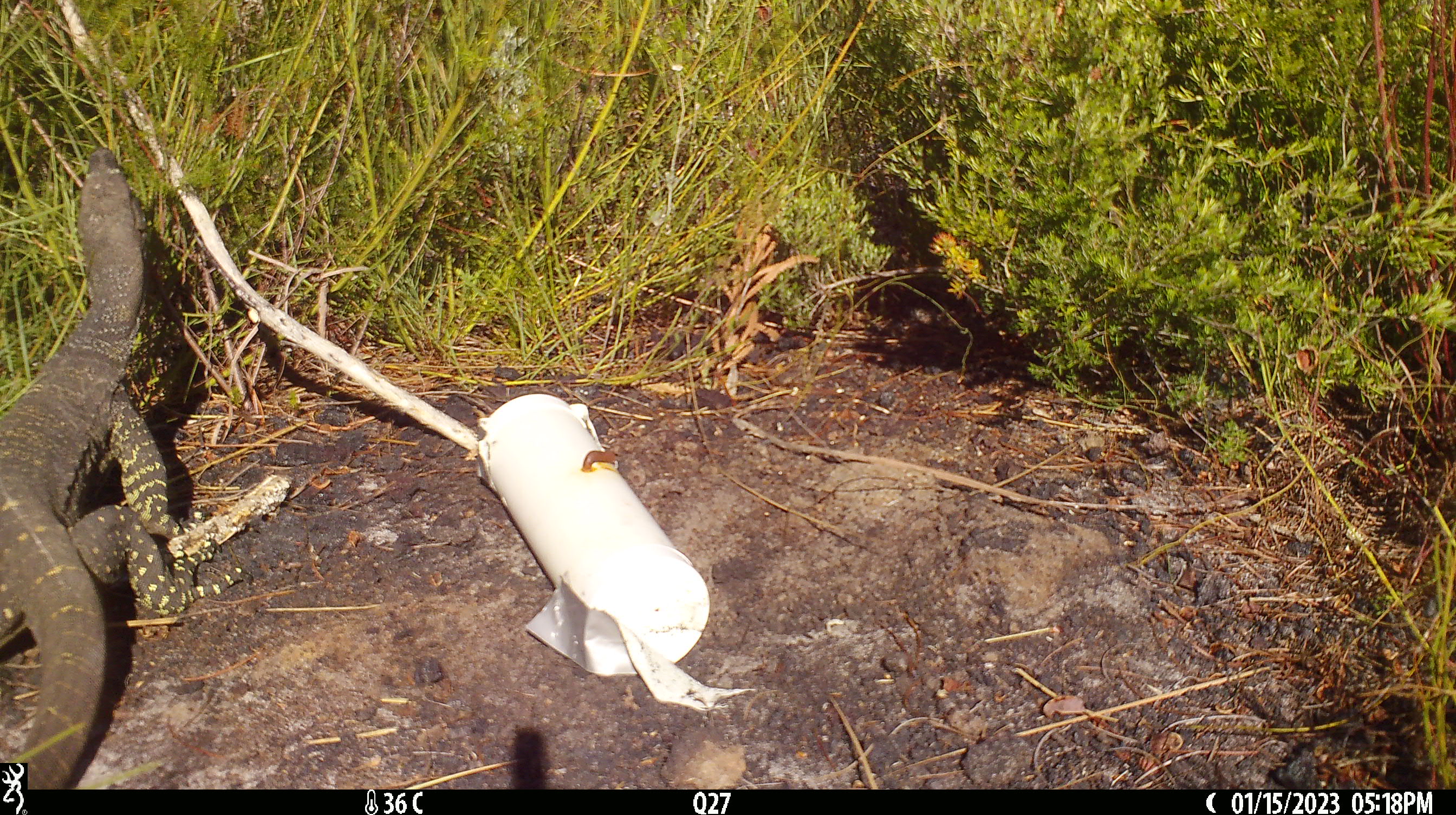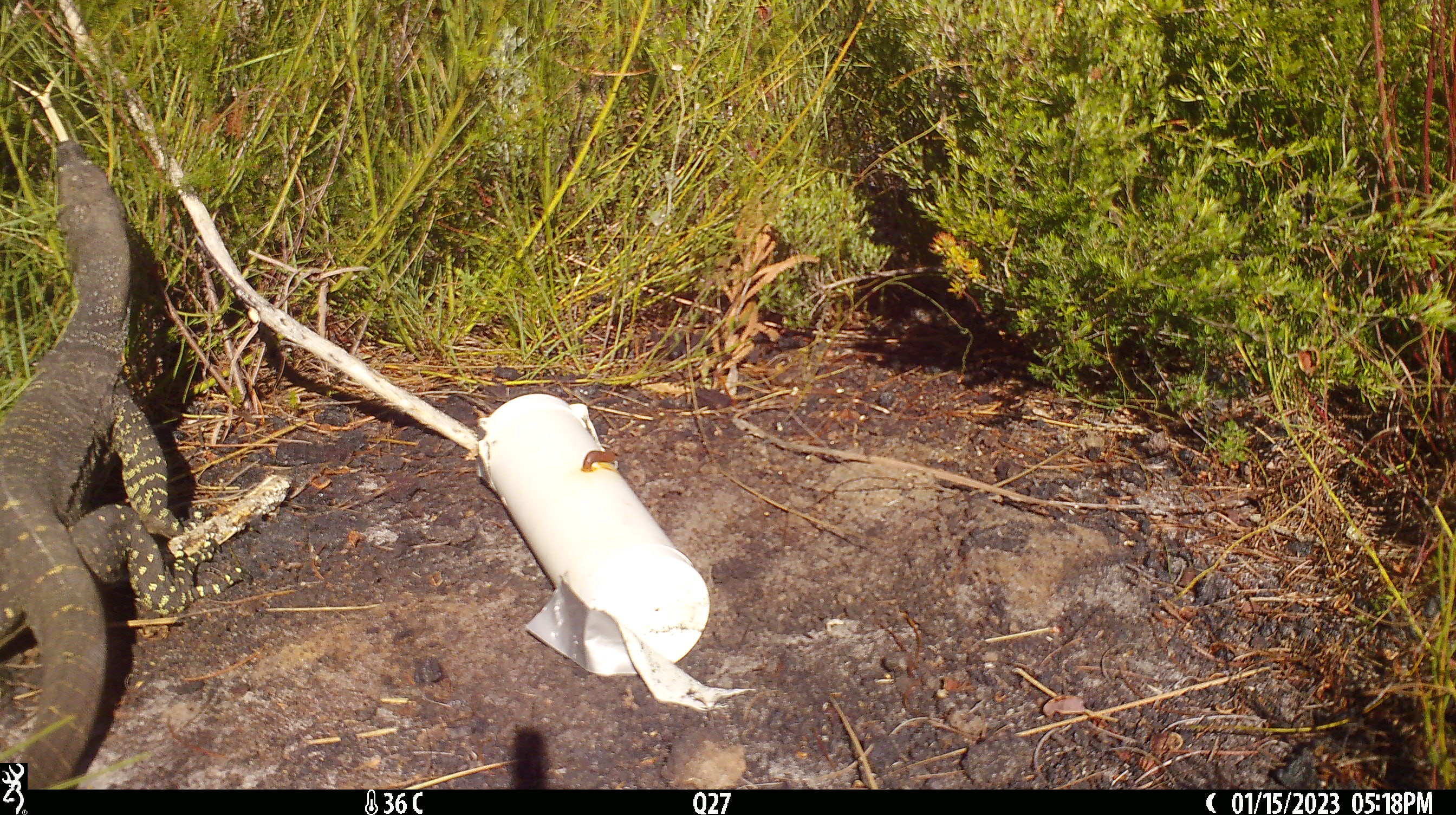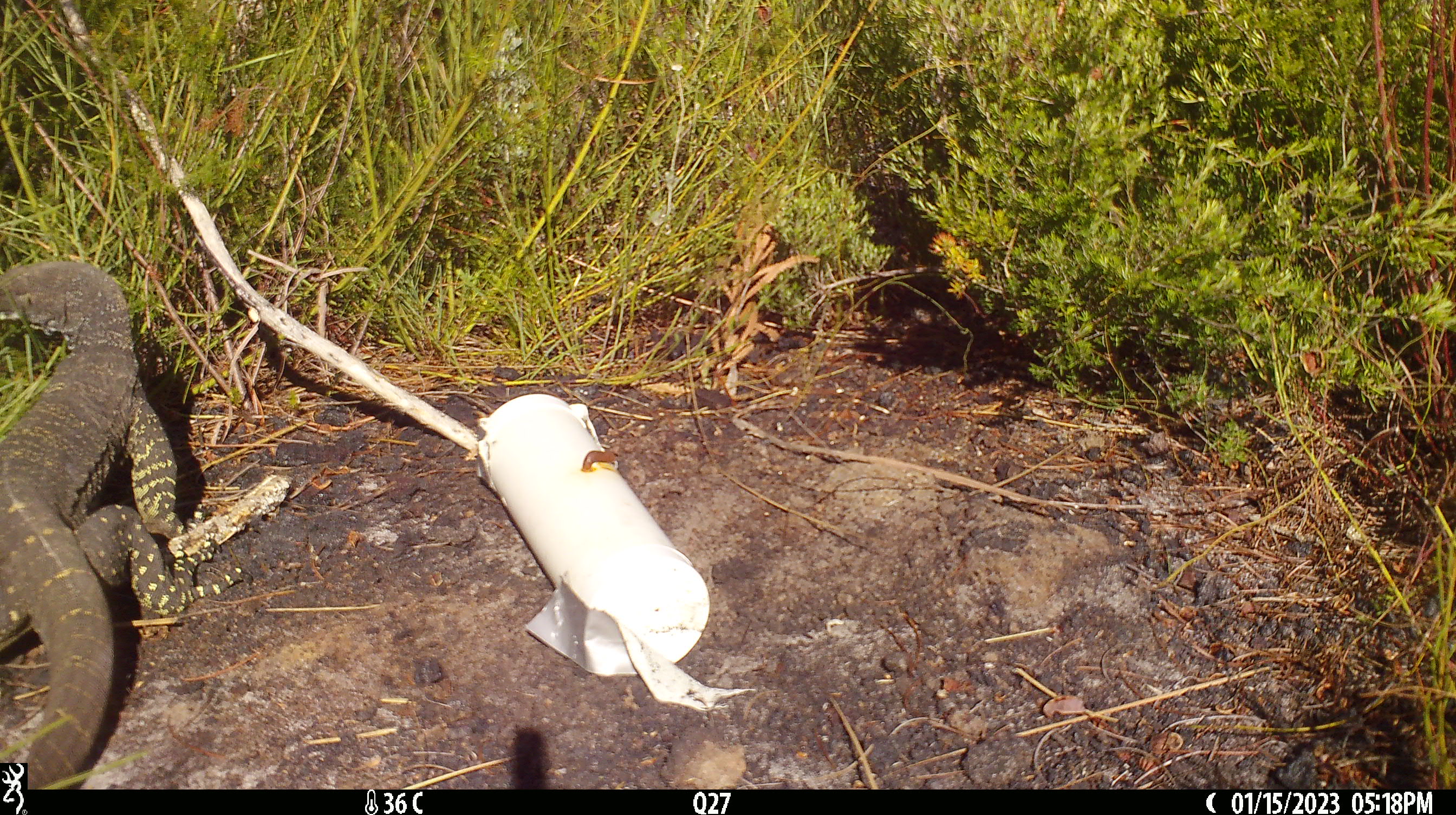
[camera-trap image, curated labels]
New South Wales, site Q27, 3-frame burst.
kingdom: Animalia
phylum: Chordata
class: Reptilia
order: Squamata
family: Varanidae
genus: Varanus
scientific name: Varanus varius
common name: lace monitor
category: goanna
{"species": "goanna (lace monitor) (Varanus varius)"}